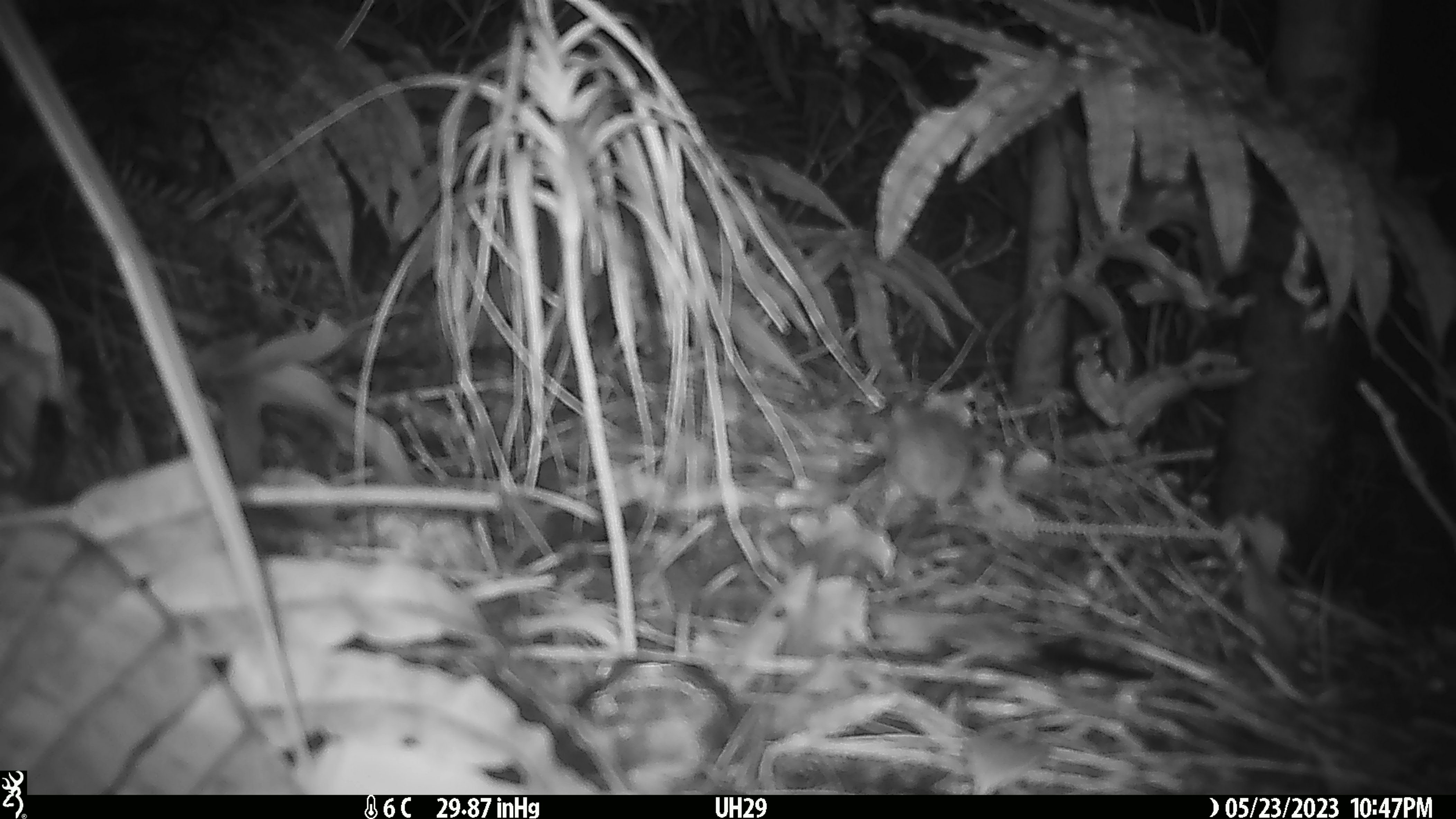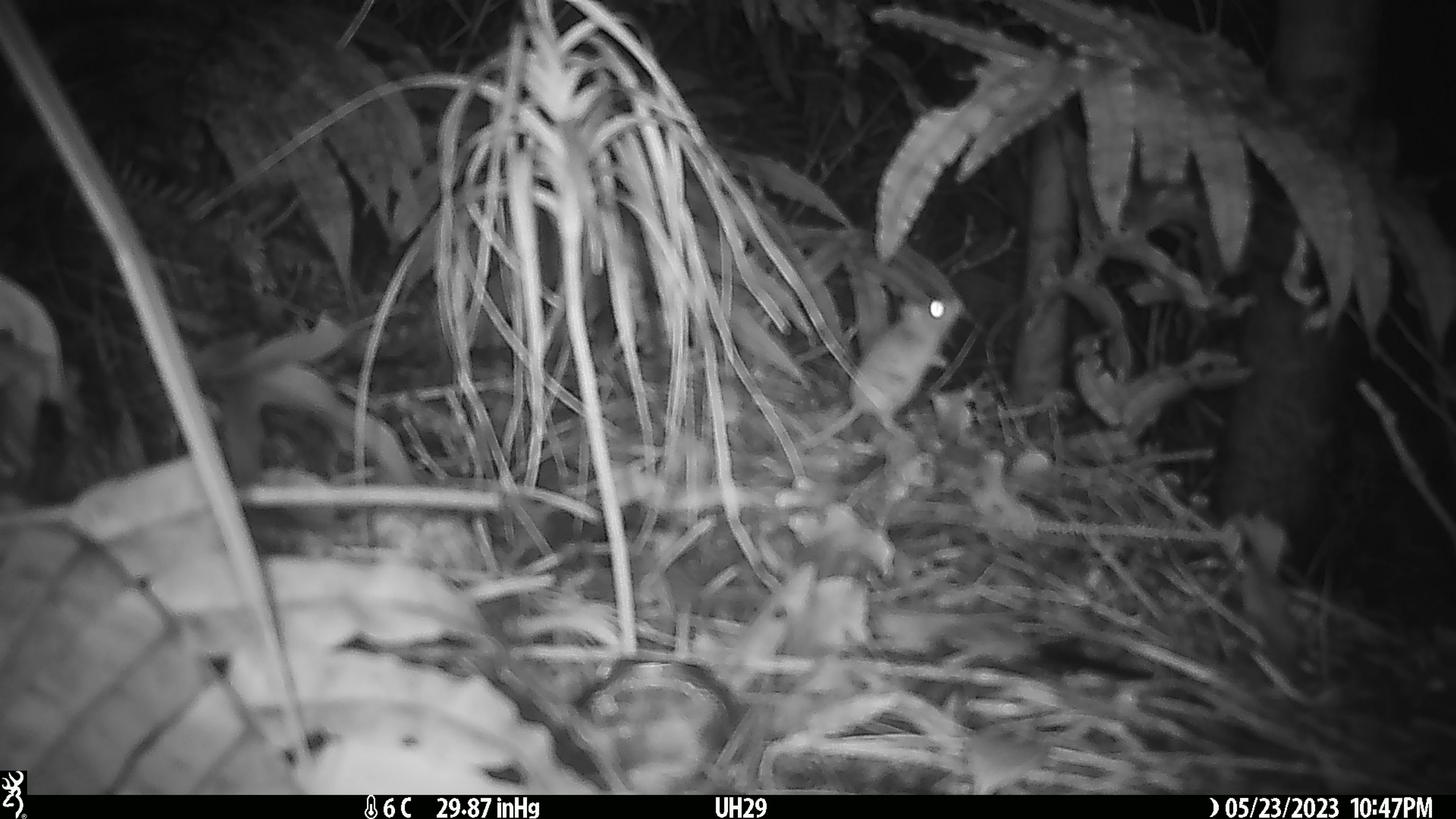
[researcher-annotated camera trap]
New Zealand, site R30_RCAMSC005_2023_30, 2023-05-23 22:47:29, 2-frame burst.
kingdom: Animalia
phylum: Chordata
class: Mammalia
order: Rodentia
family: Muridae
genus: Mus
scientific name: Mus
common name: mouse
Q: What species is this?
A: Mouse (Mus).